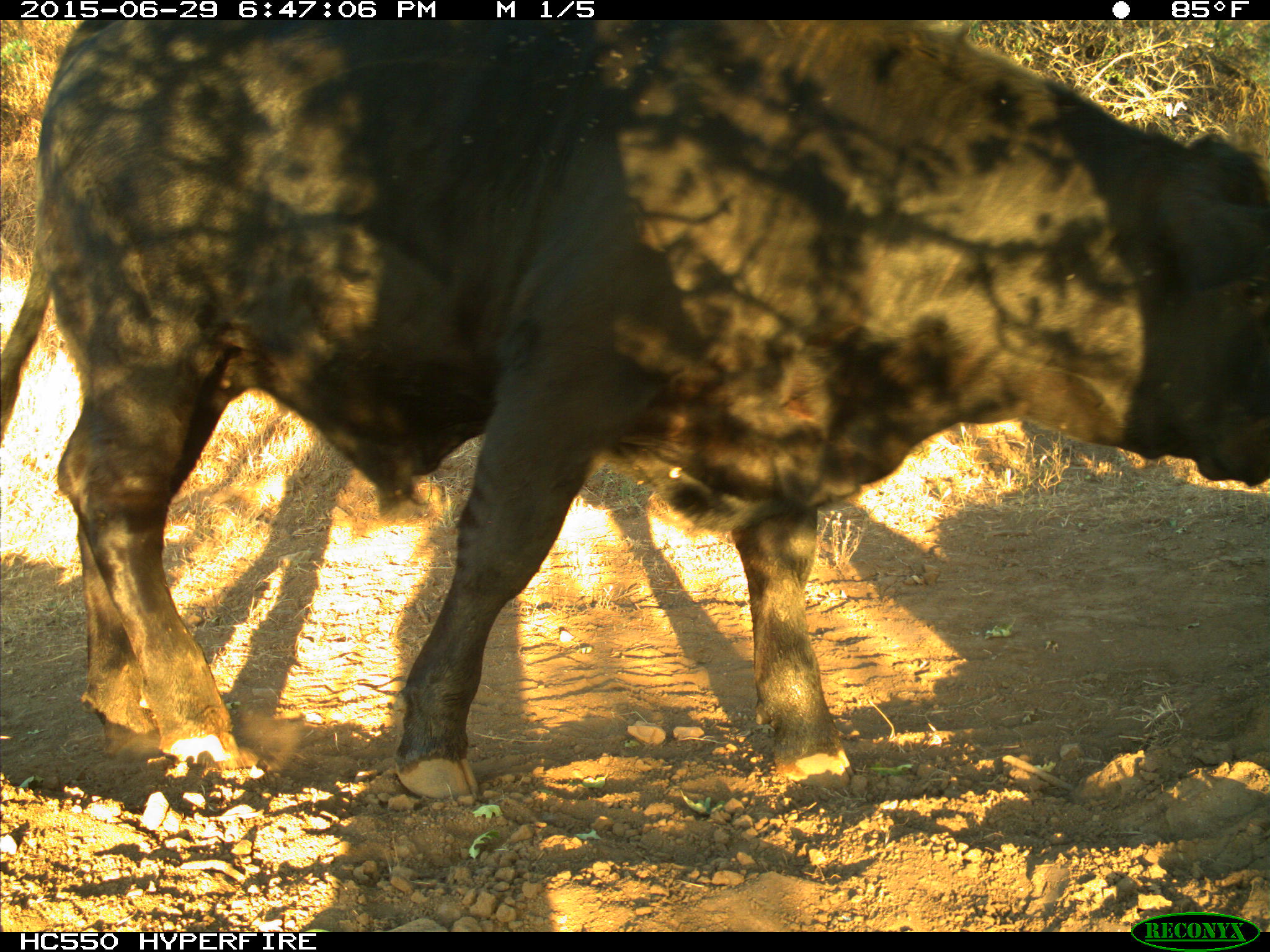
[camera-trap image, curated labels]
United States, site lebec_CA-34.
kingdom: Animalia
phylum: Chordata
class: Mammalia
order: Artiodactyla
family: Bovidae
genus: Bos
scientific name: Bos taurus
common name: domestic cow